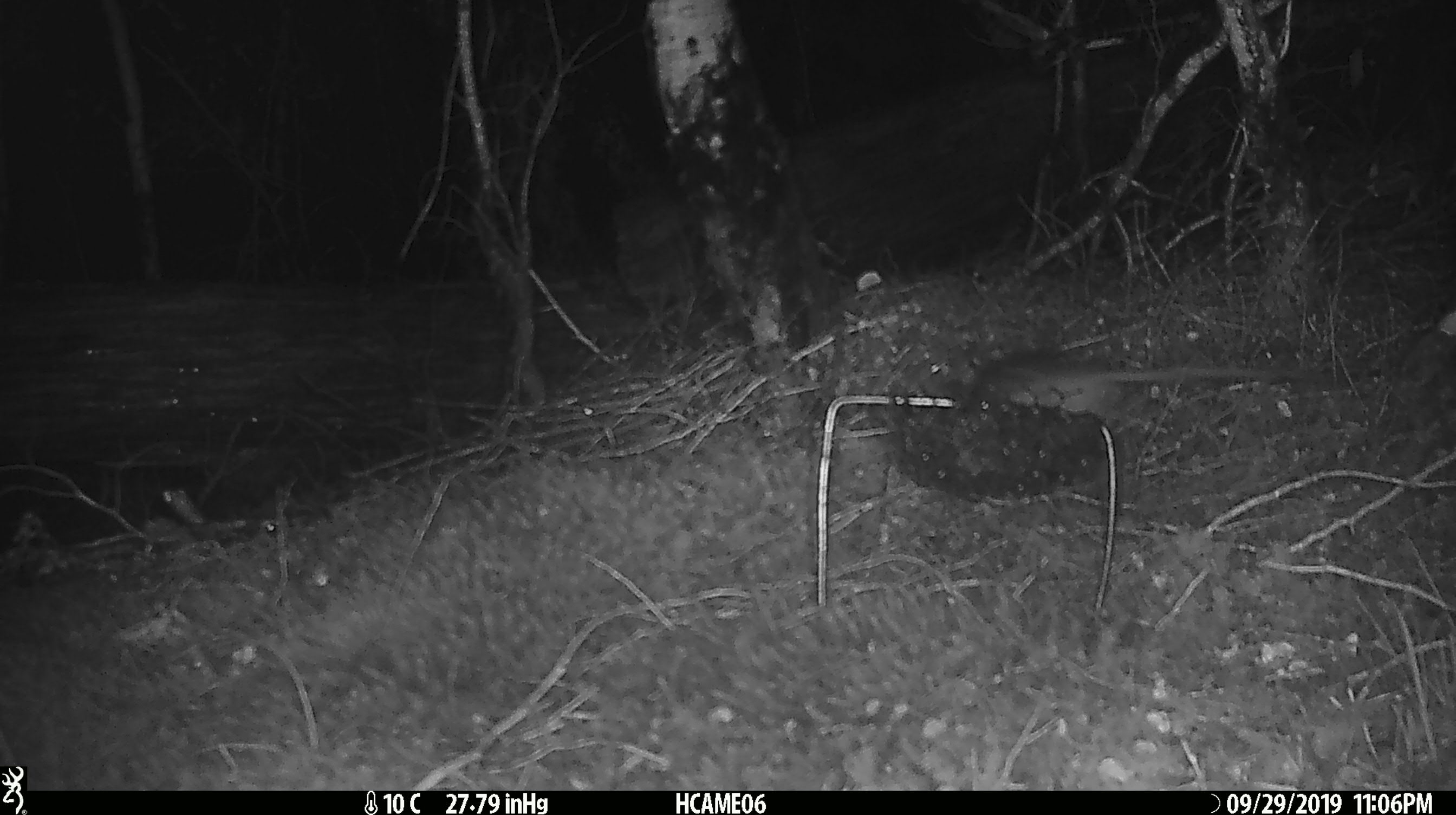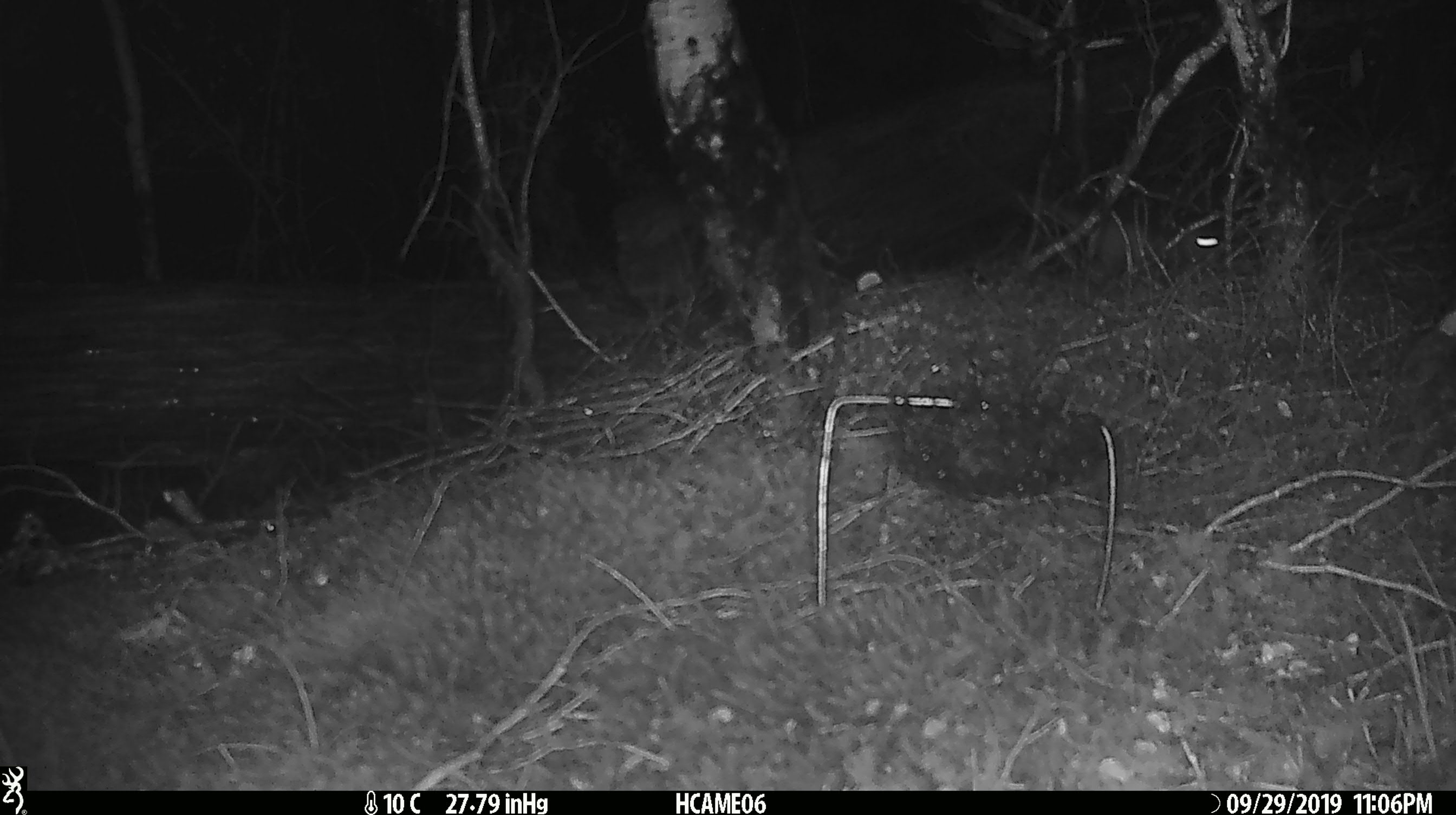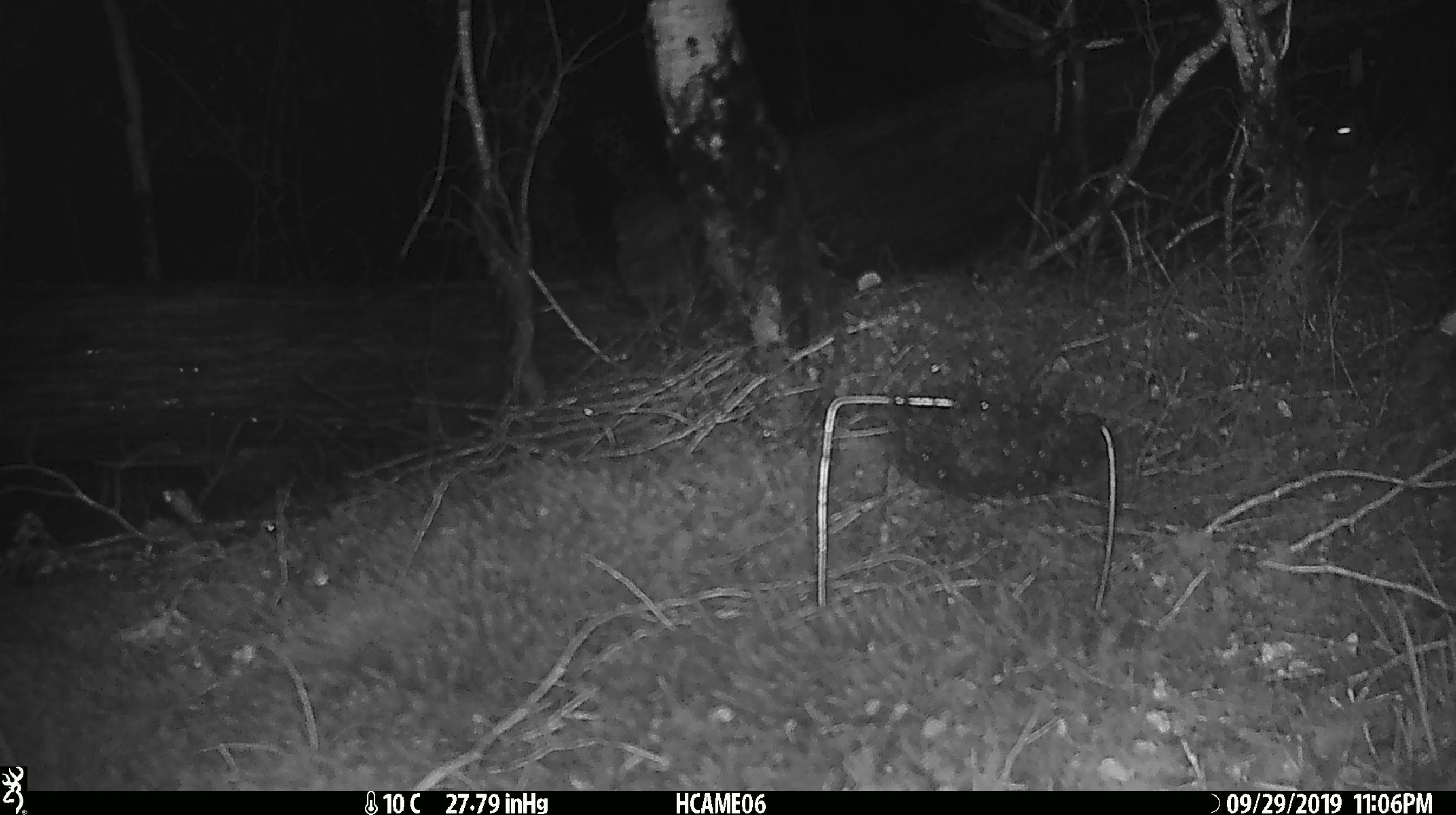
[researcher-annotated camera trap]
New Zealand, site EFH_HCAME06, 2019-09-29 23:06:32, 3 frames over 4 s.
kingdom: Animalia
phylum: Chordata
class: Mammalia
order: Rodentia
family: Muridae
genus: Mus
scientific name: Mus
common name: mouse